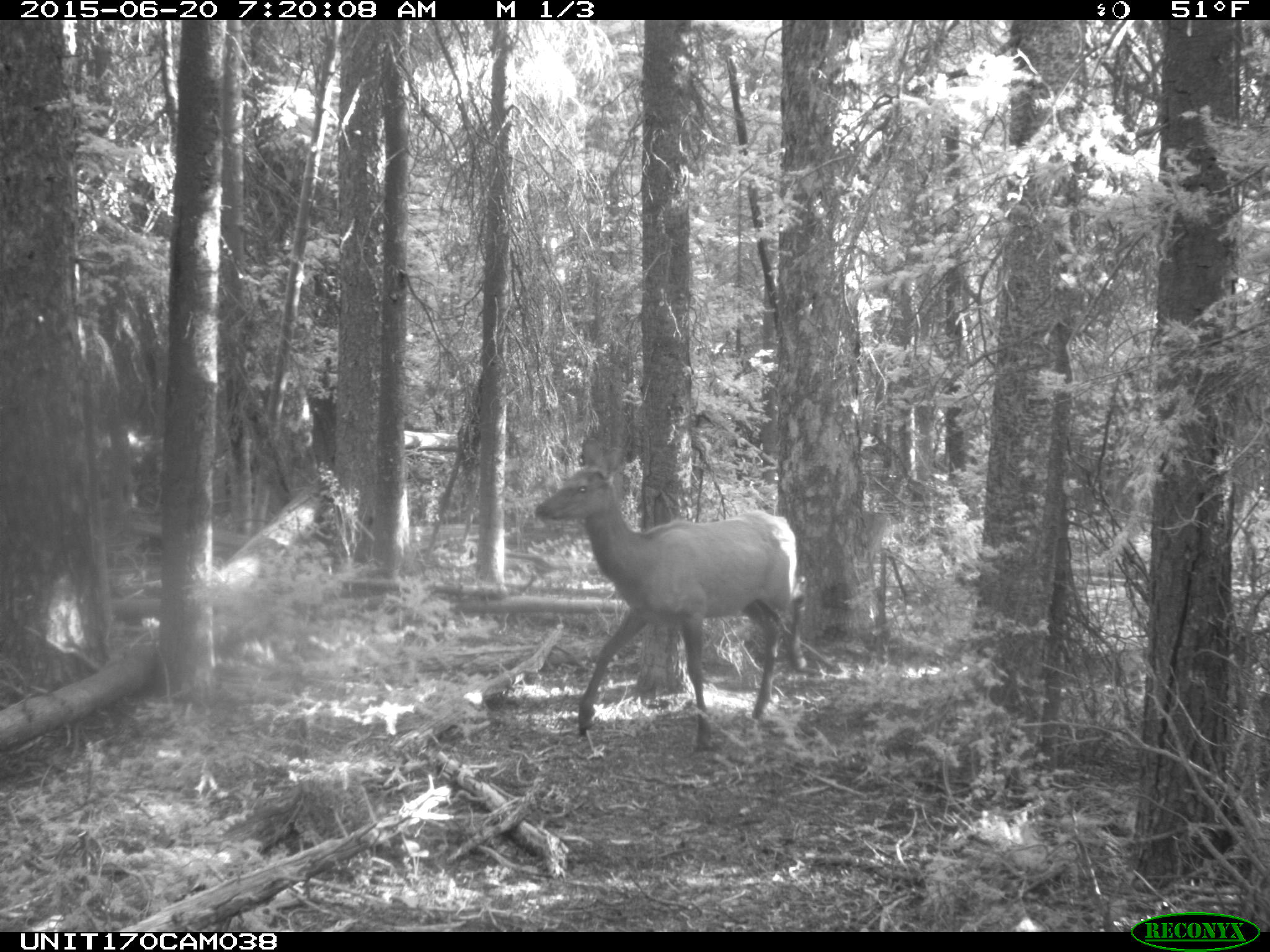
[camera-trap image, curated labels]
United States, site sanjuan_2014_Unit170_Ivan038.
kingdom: Animalia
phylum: Chordata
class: Mammalia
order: Artiodactyla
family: Cervidae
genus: Cervus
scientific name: Cervus elaphus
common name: red deer